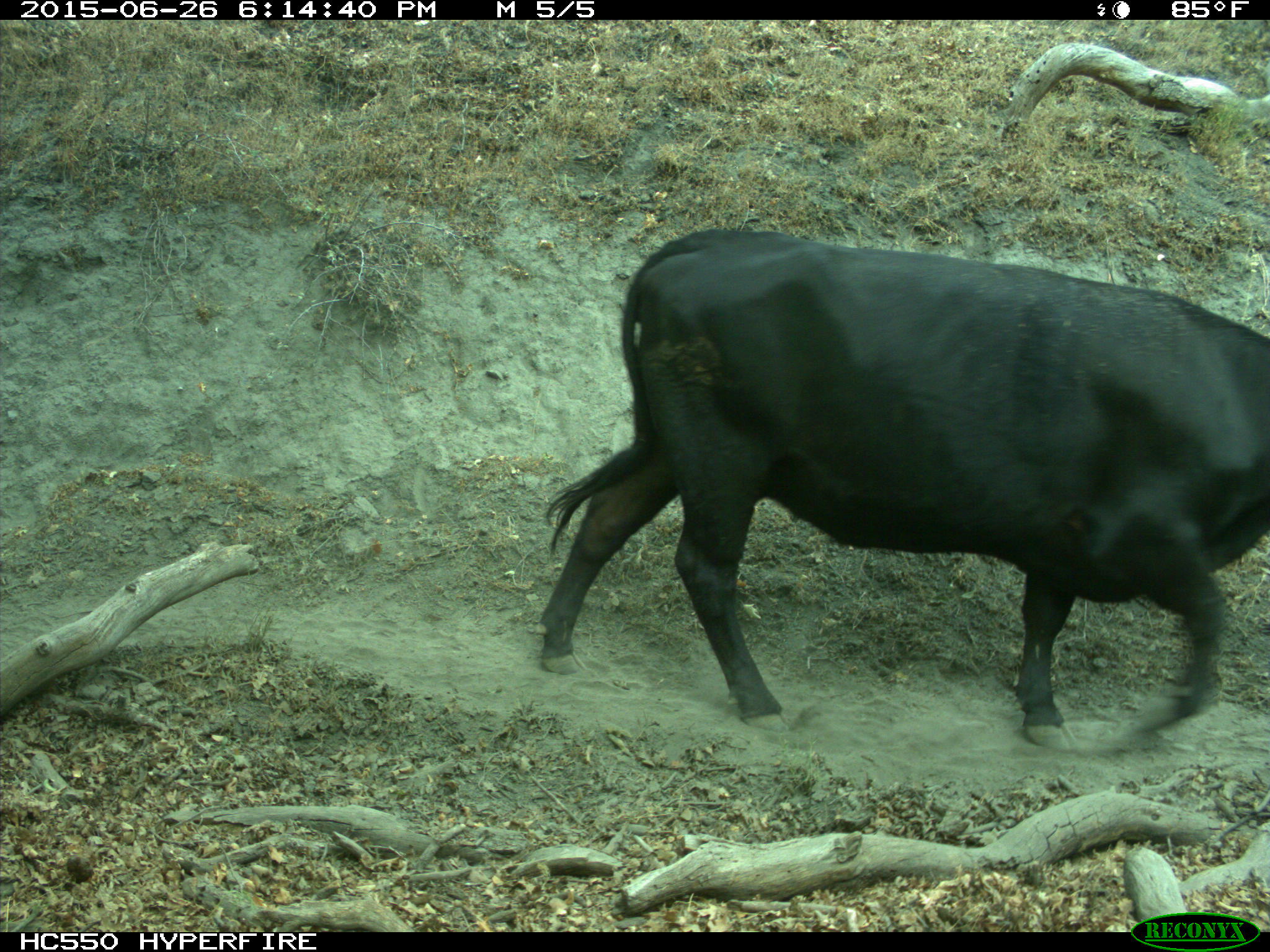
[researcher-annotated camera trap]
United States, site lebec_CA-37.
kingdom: Animalia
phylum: Chordata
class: Mammalia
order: Artiodactyla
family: Bovidae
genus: Bos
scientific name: Bos taurus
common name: domestic cow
Bos taurus (domestic cow).